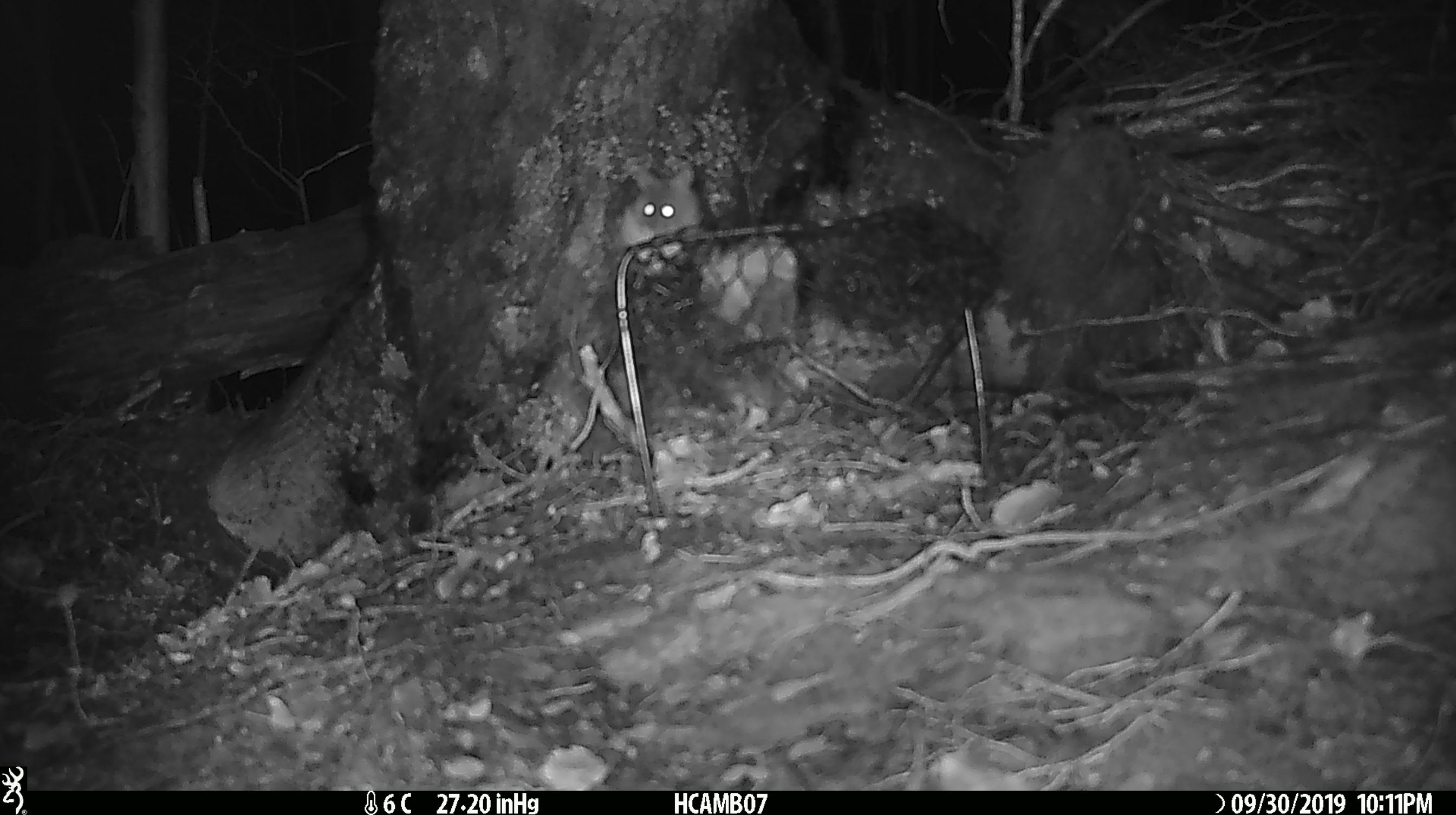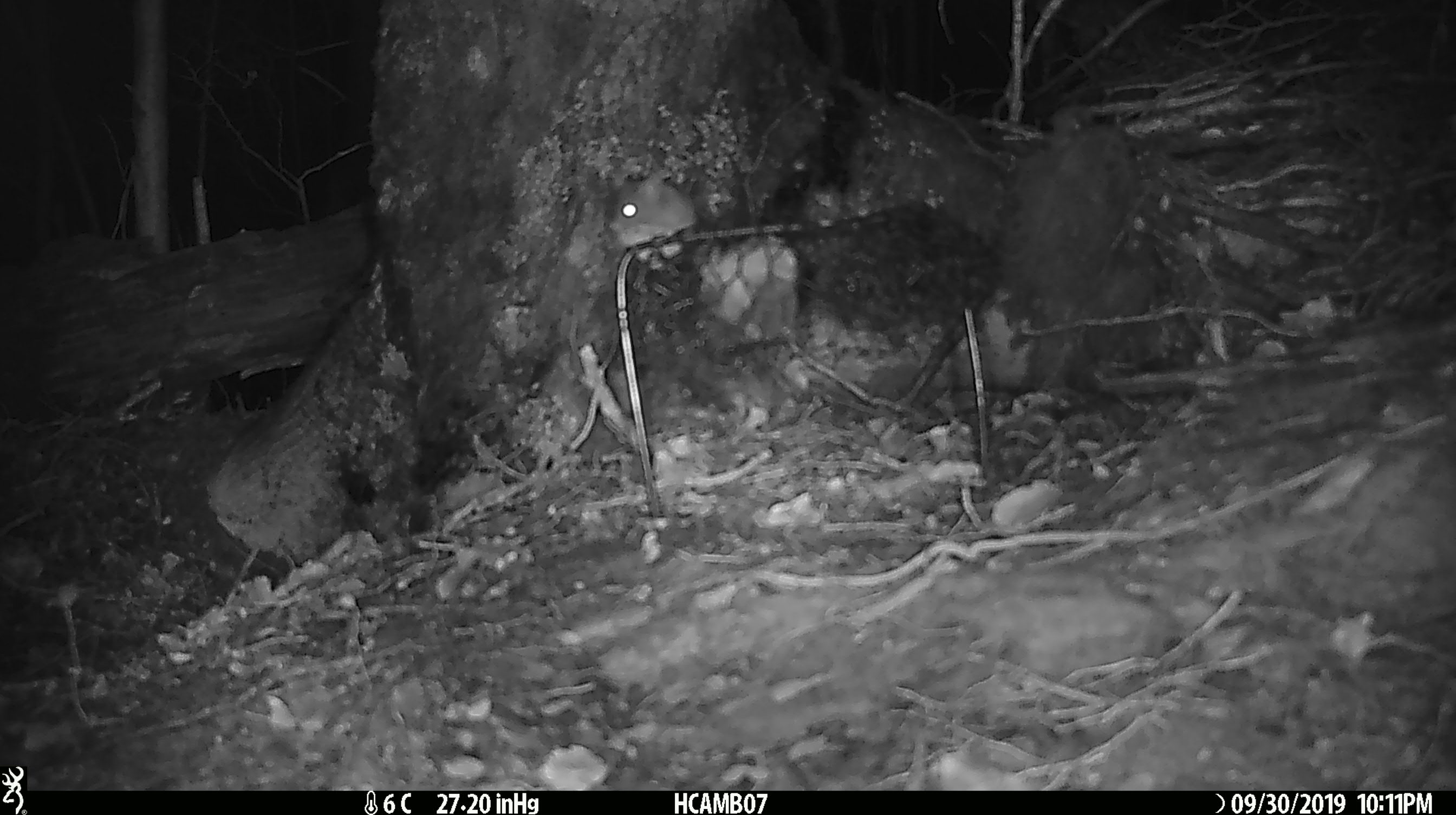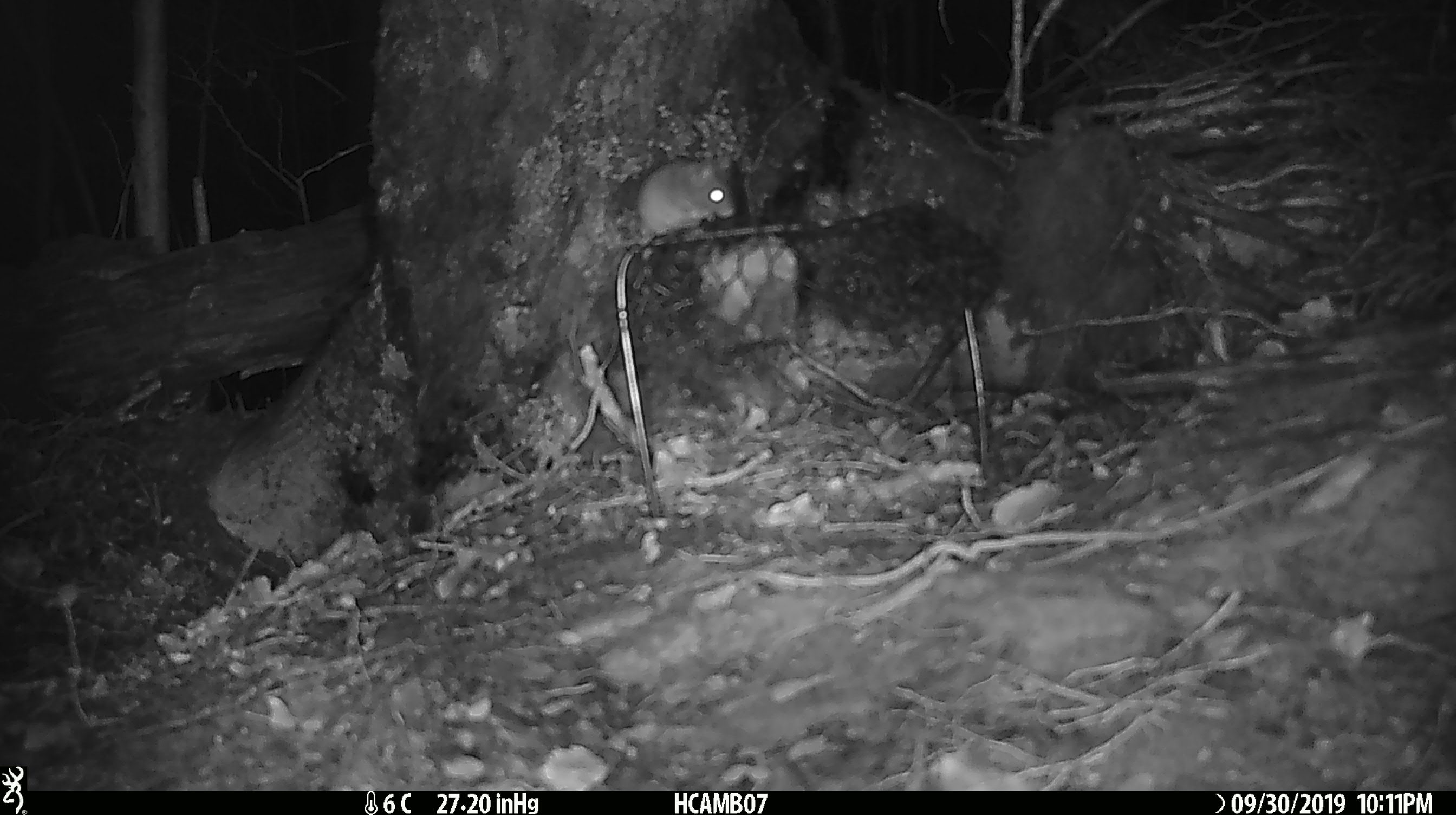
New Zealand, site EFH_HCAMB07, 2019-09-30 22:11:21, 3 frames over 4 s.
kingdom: Animalia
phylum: Chordata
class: Mammalia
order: Rodentia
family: Muridae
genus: Mus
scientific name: Mus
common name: mouse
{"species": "mouse (Mus)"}